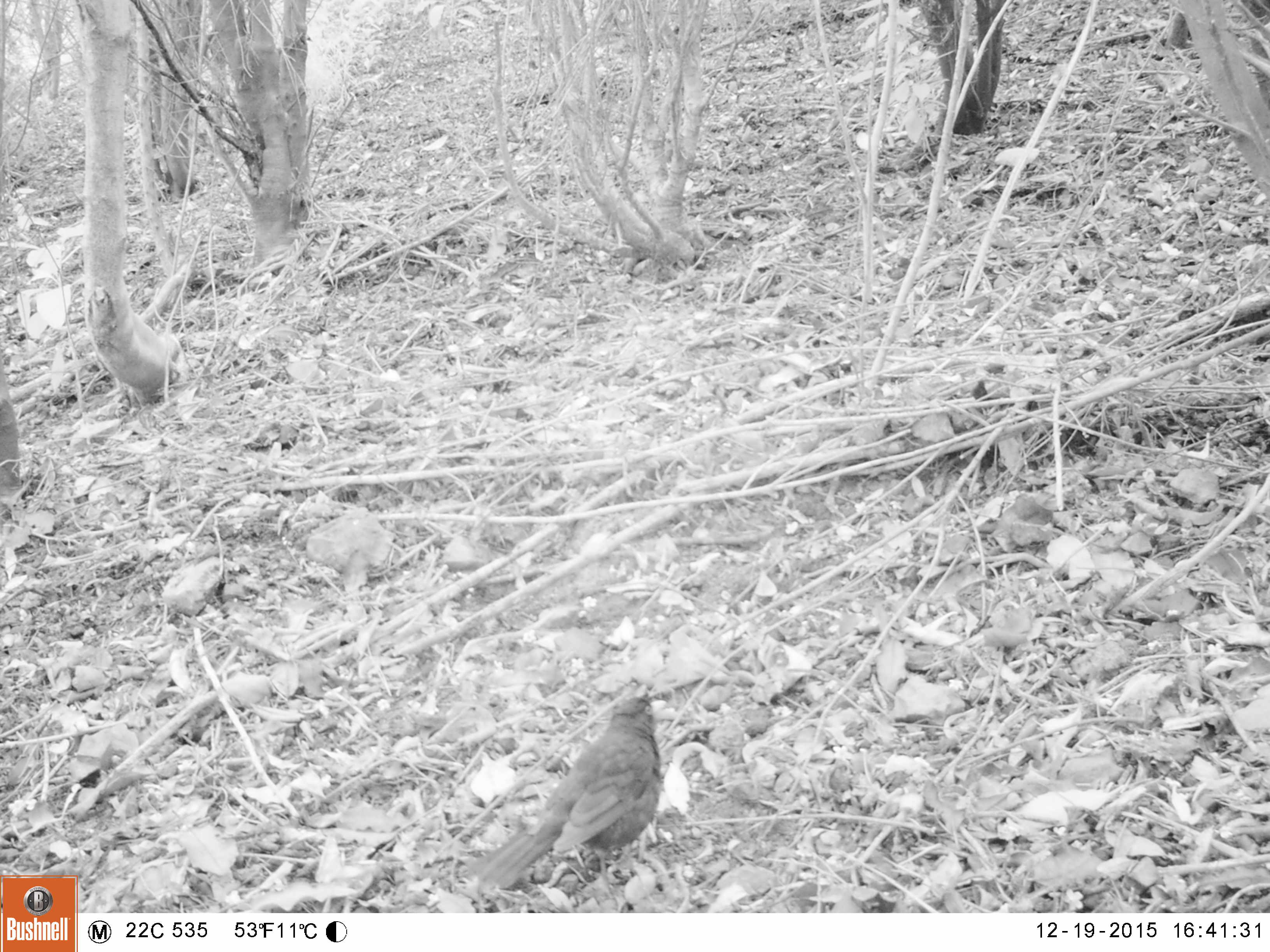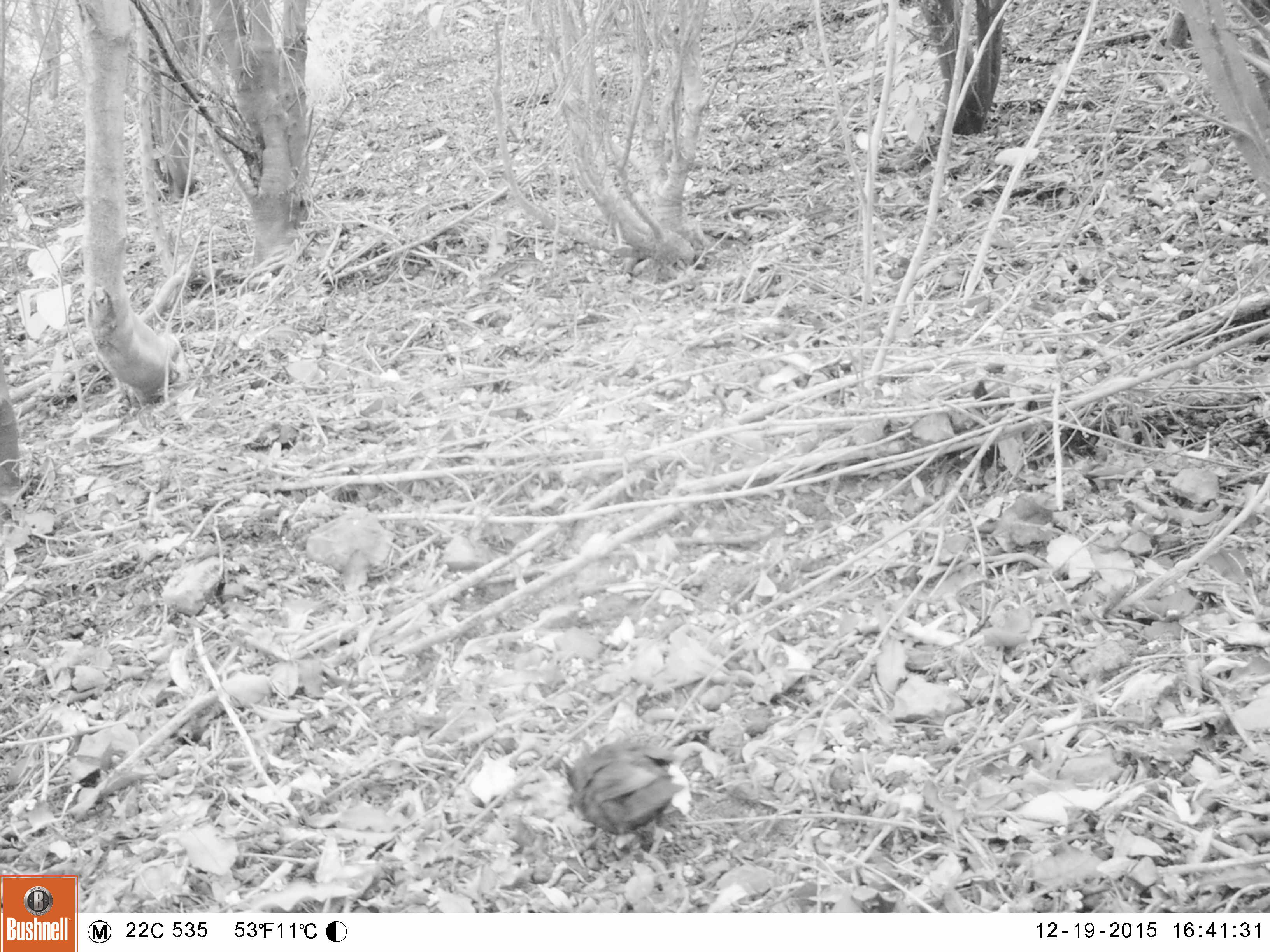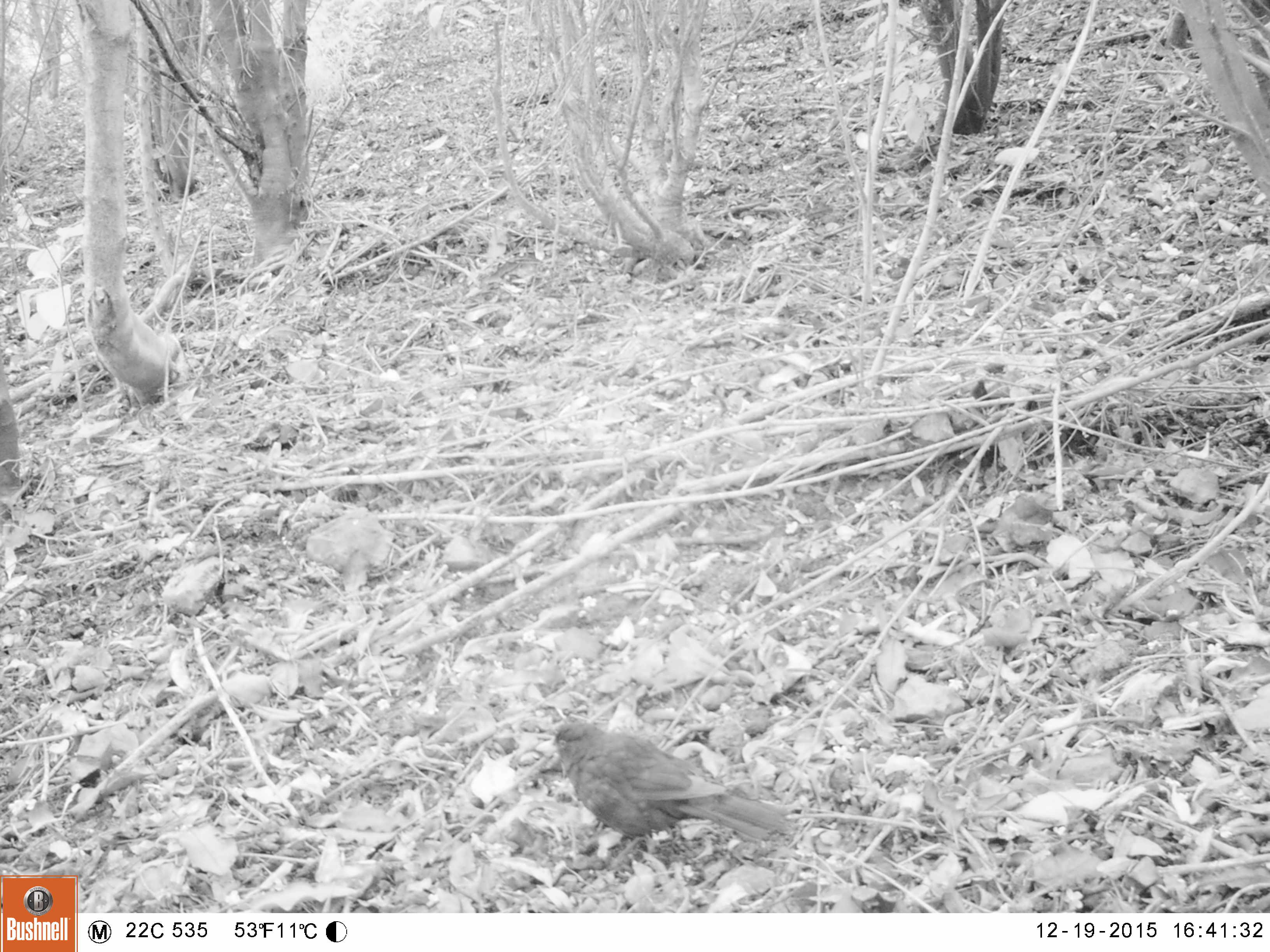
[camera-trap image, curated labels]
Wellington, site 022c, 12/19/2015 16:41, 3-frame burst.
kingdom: Animalia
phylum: Chordata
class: Aves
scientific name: Aves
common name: bird